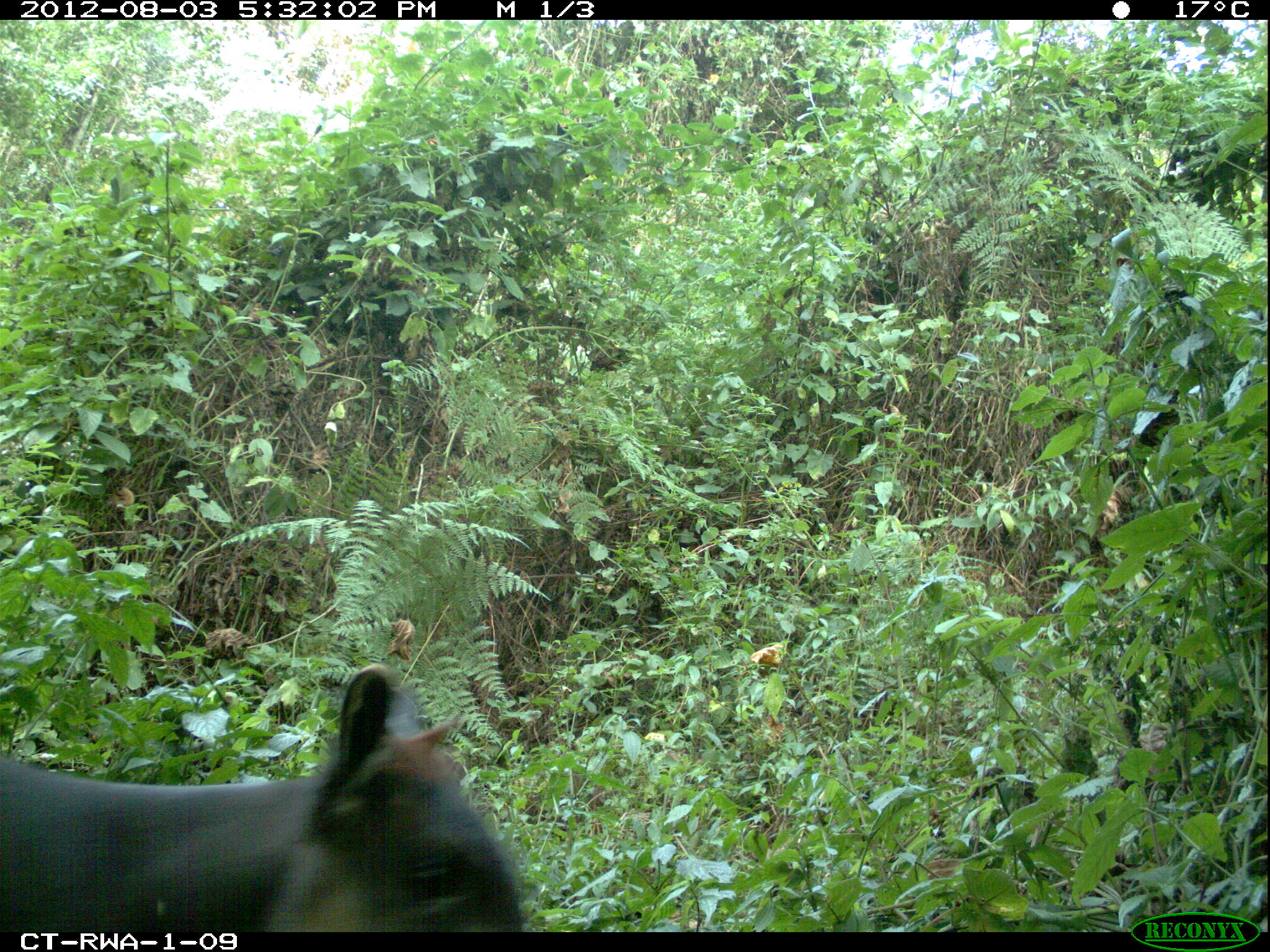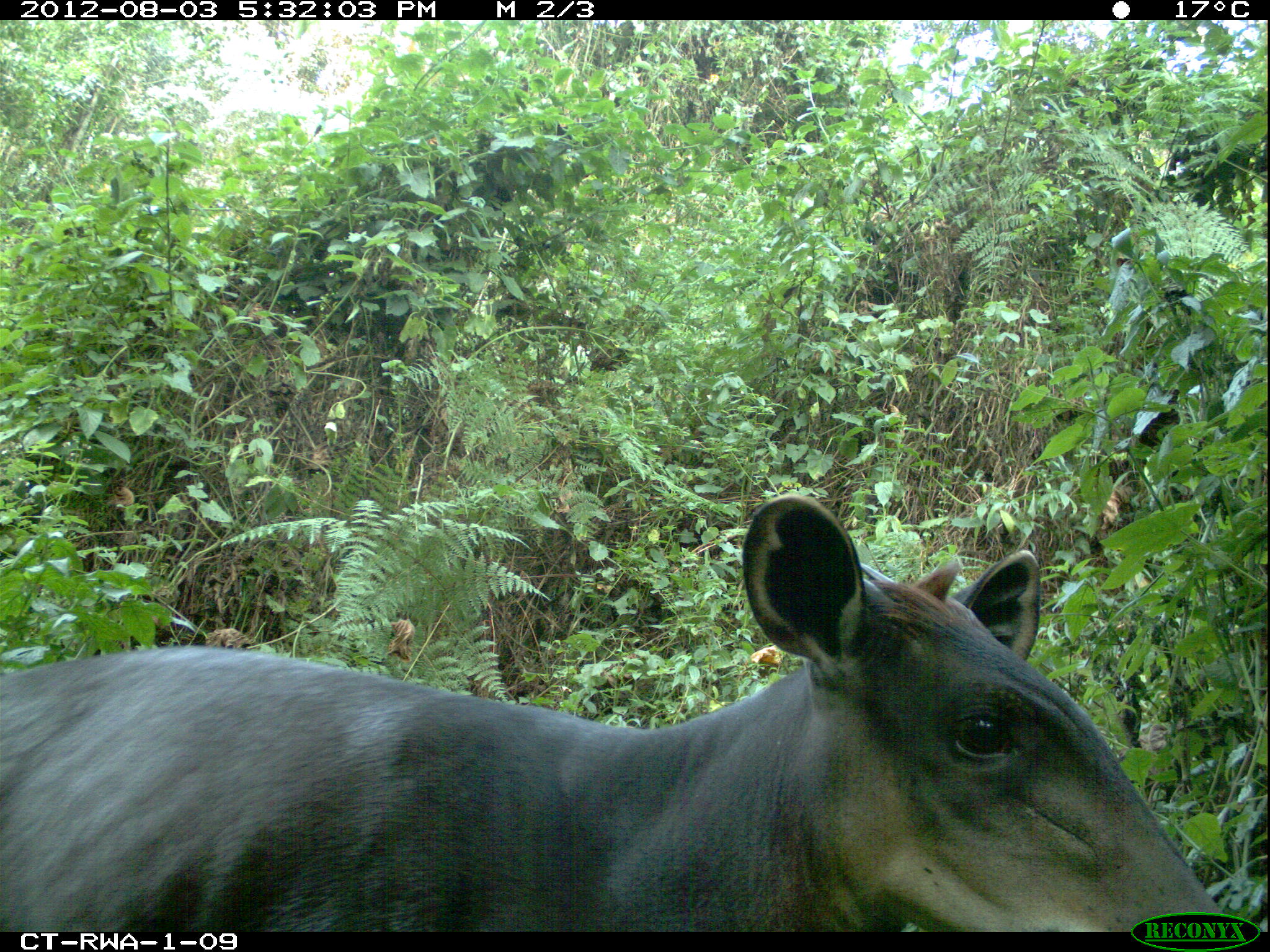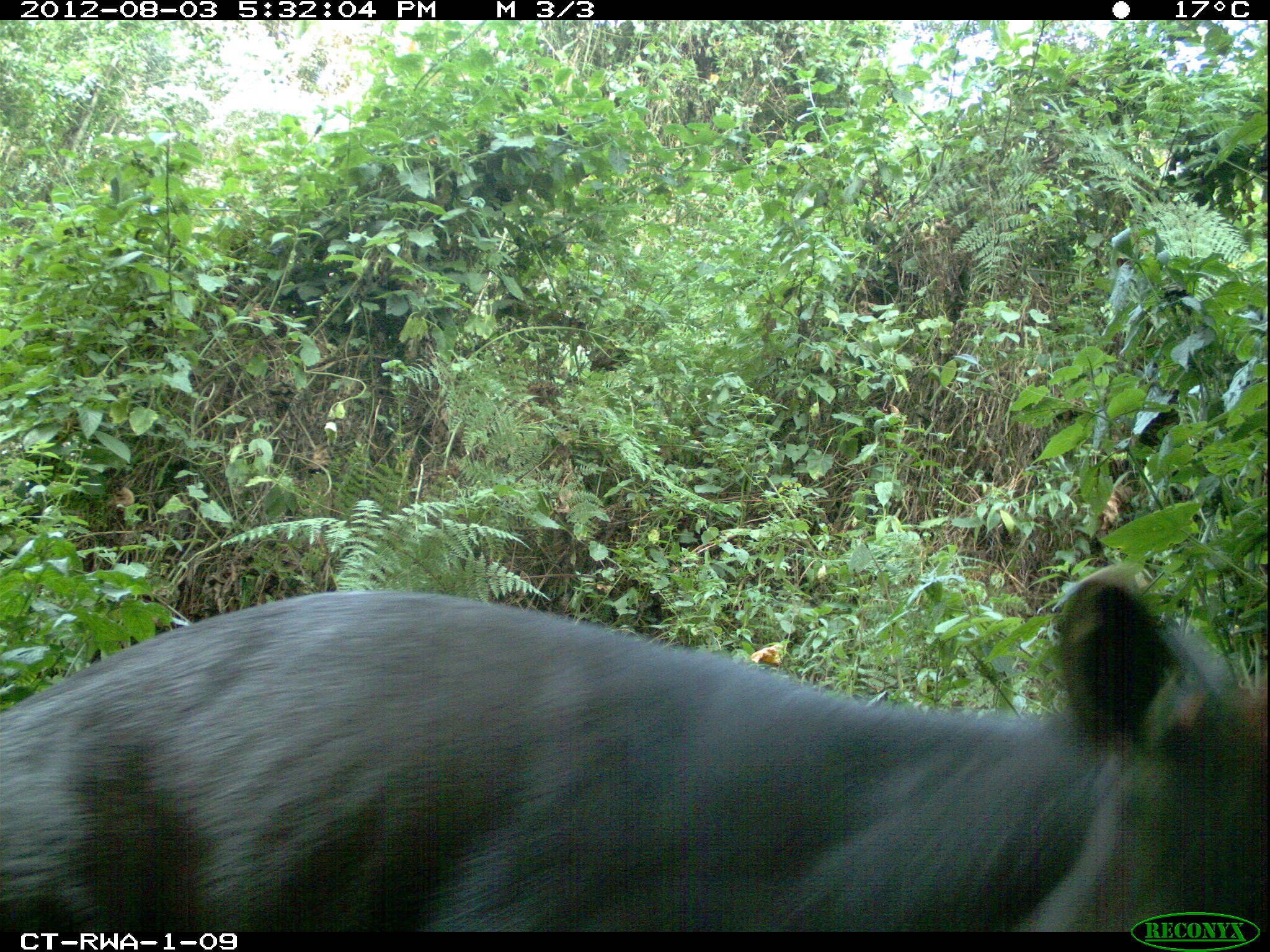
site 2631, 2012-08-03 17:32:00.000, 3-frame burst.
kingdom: Animalia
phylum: Chordata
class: Mammalia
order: Artiodactyla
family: Bovidae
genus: Cephalophus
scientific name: Cephalophus silvicultor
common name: light-backed duiker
Cephalophus silvicultor (light-backed duiker), count 1.